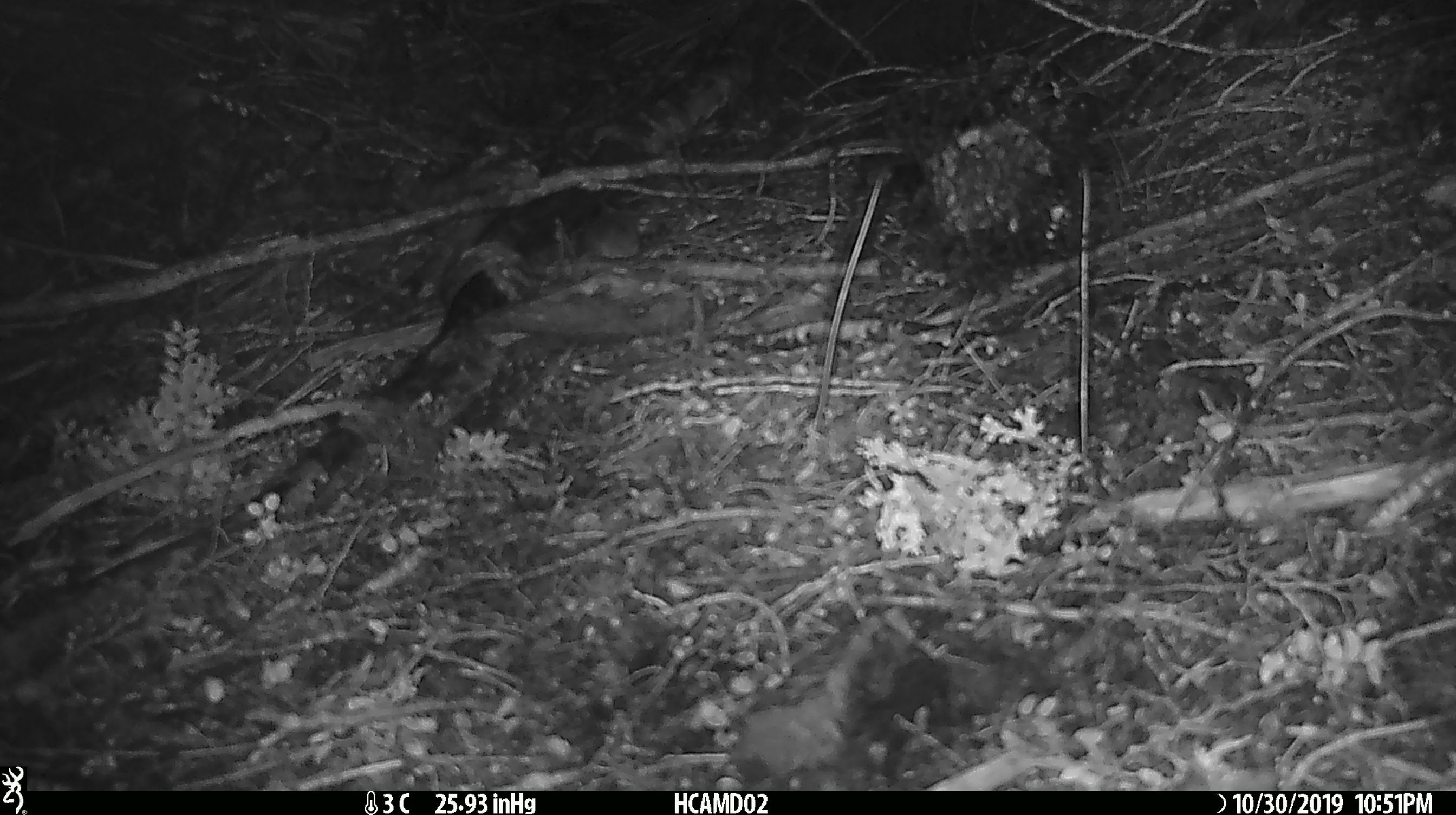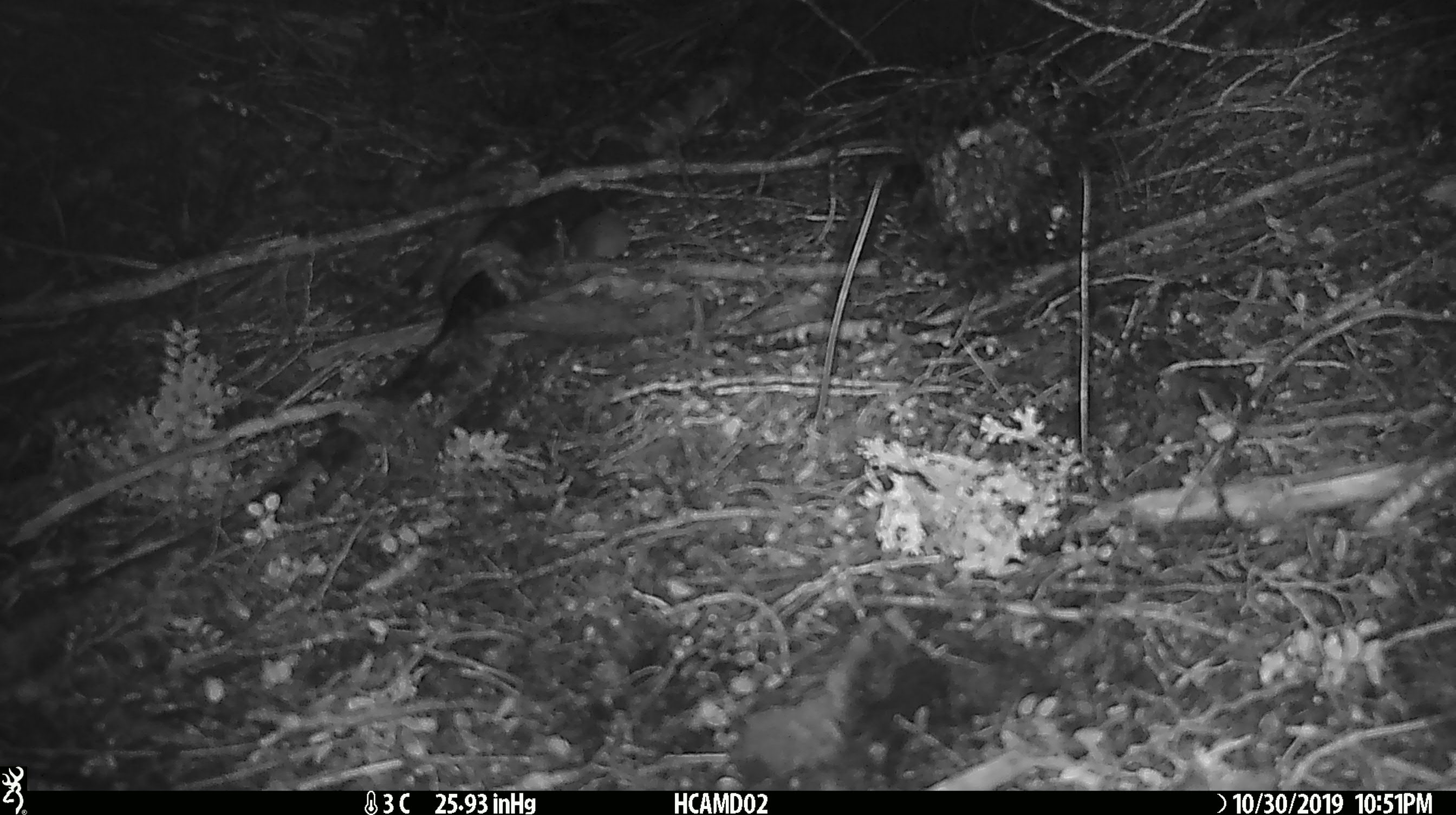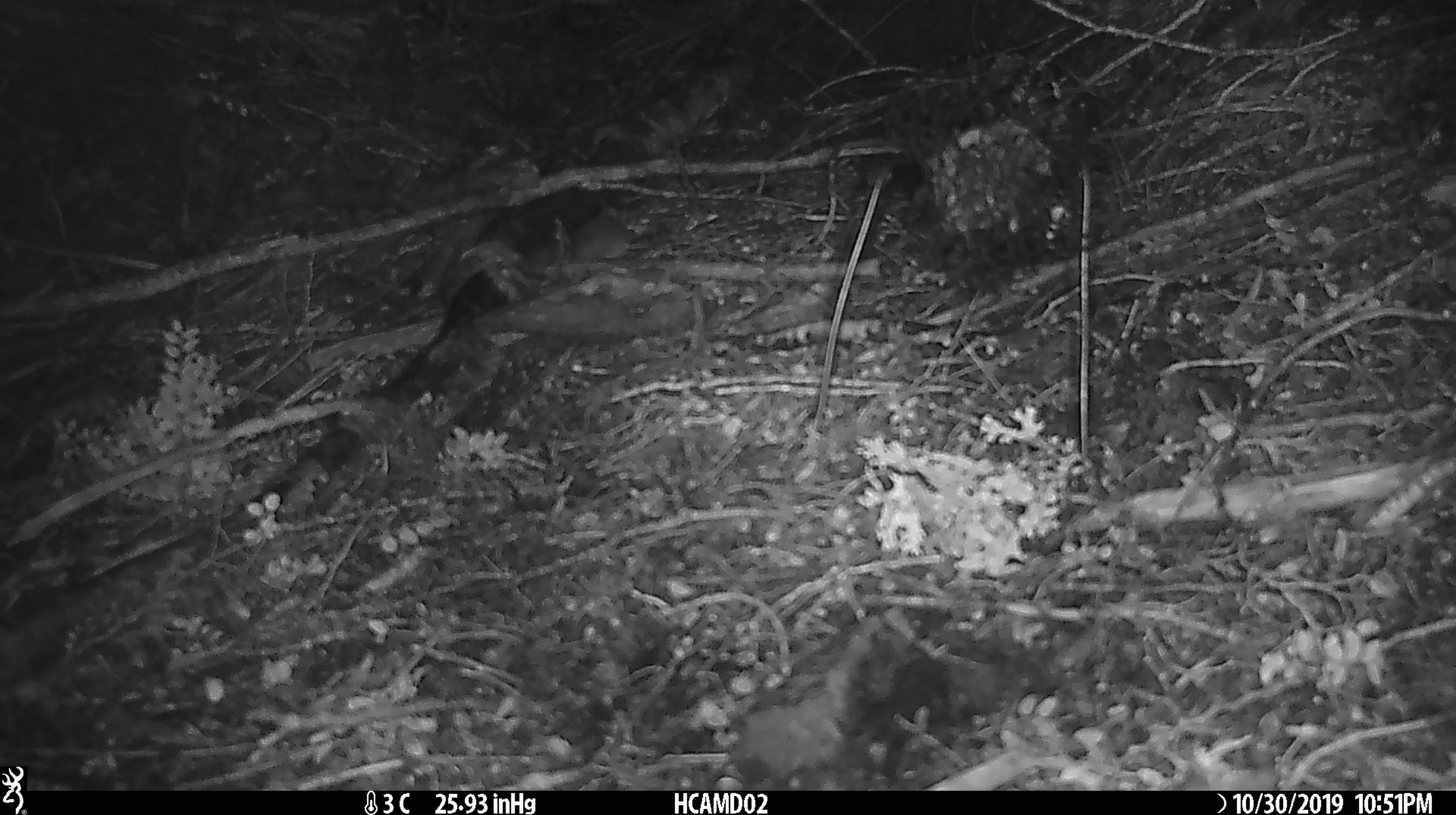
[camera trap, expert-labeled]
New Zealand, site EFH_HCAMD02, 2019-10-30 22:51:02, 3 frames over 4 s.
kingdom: Animalia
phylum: Chordata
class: Mammalia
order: Rodentia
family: Muridae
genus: Mus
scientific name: Mus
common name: mouse